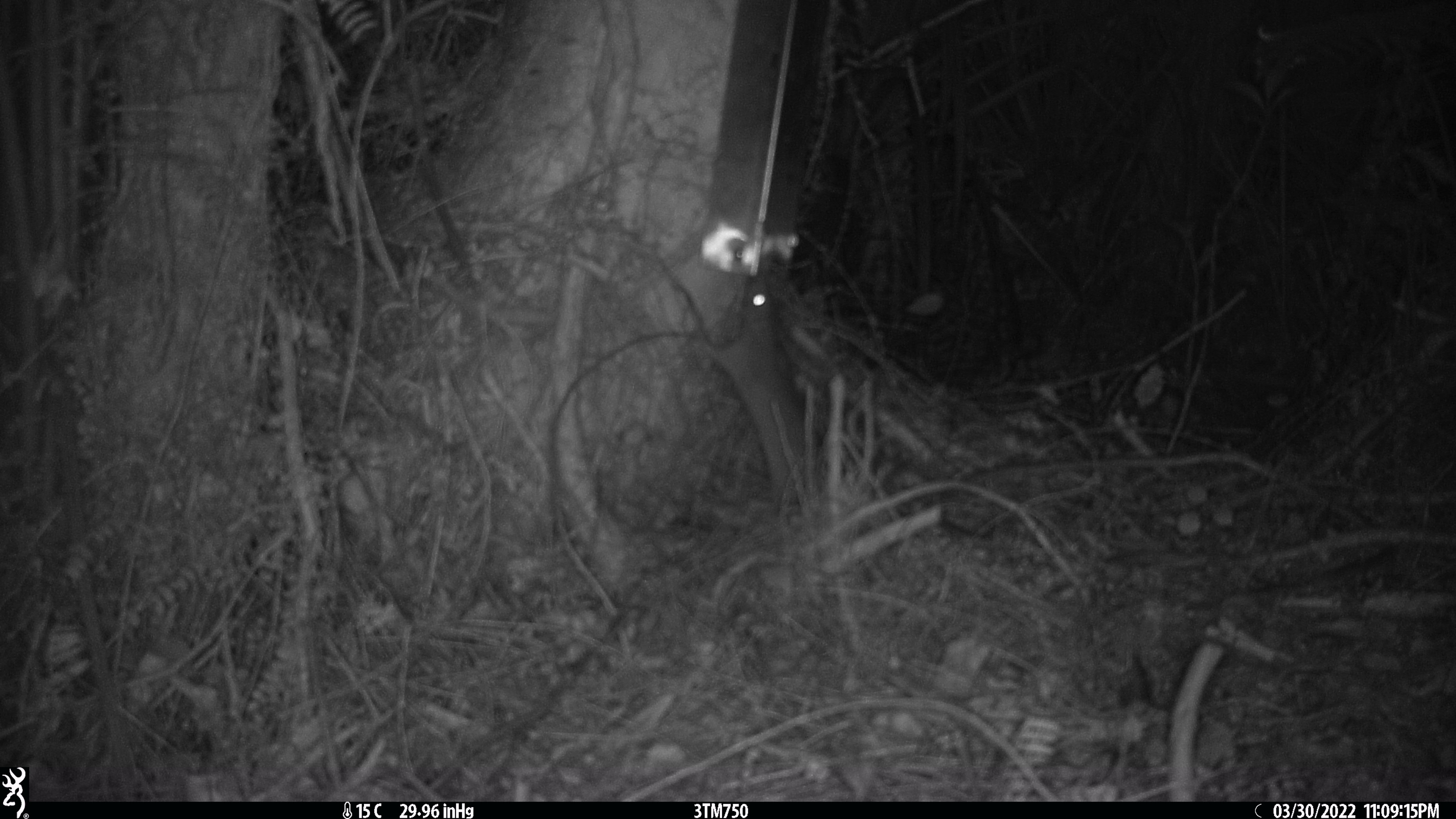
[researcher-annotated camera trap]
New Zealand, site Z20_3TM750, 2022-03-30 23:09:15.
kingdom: Animalia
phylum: Chordata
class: Mammalia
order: Rodentia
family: Muridae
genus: Rattus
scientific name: Rattus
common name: rat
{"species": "rat (Rattus)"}